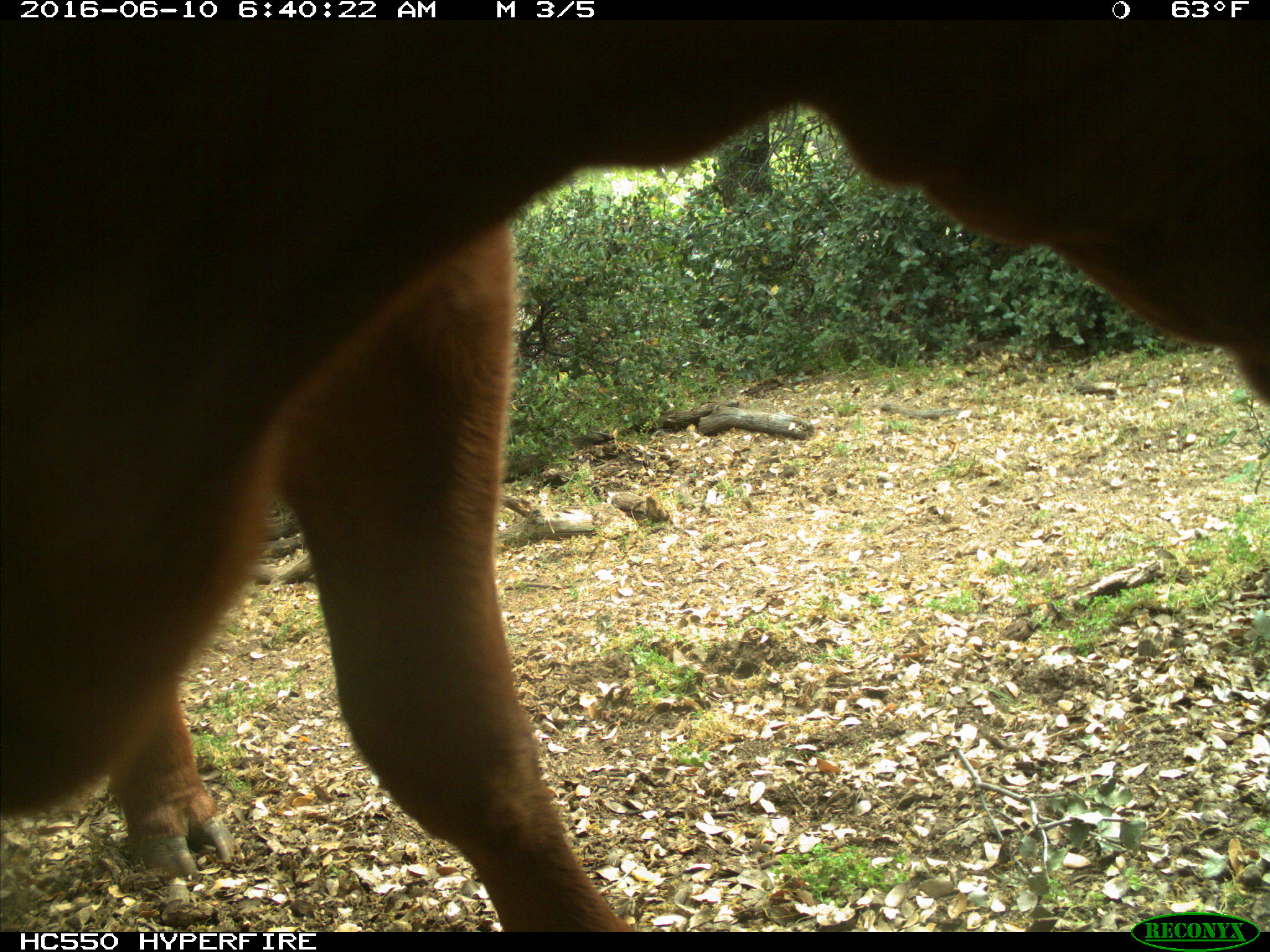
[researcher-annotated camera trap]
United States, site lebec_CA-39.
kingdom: Animalia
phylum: Chordata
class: Mammalia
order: Artiodactyla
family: Bovidae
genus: Bos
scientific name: Bos taurus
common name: domestic cow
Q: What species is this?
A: Bos taurus (domestic cow).